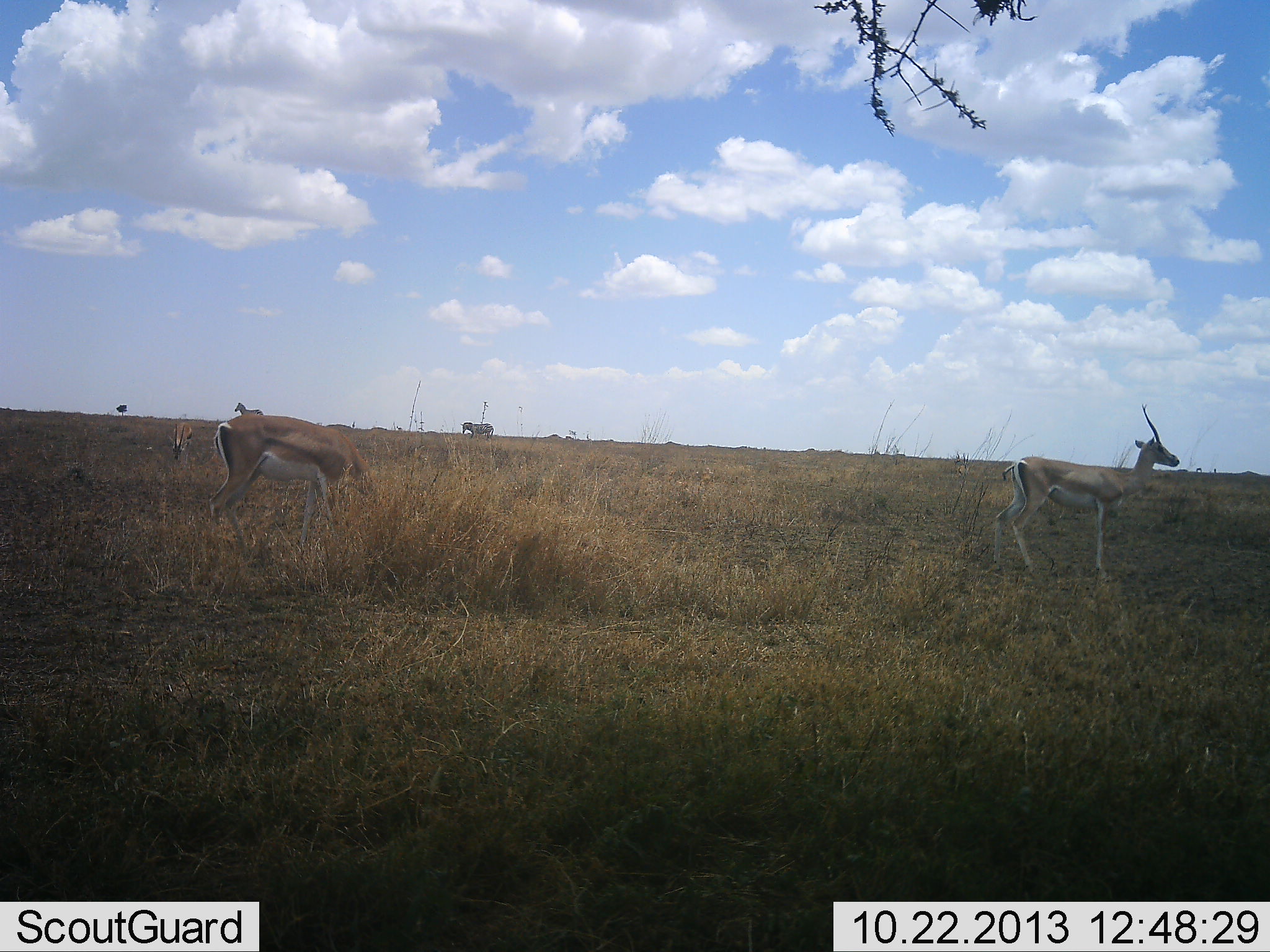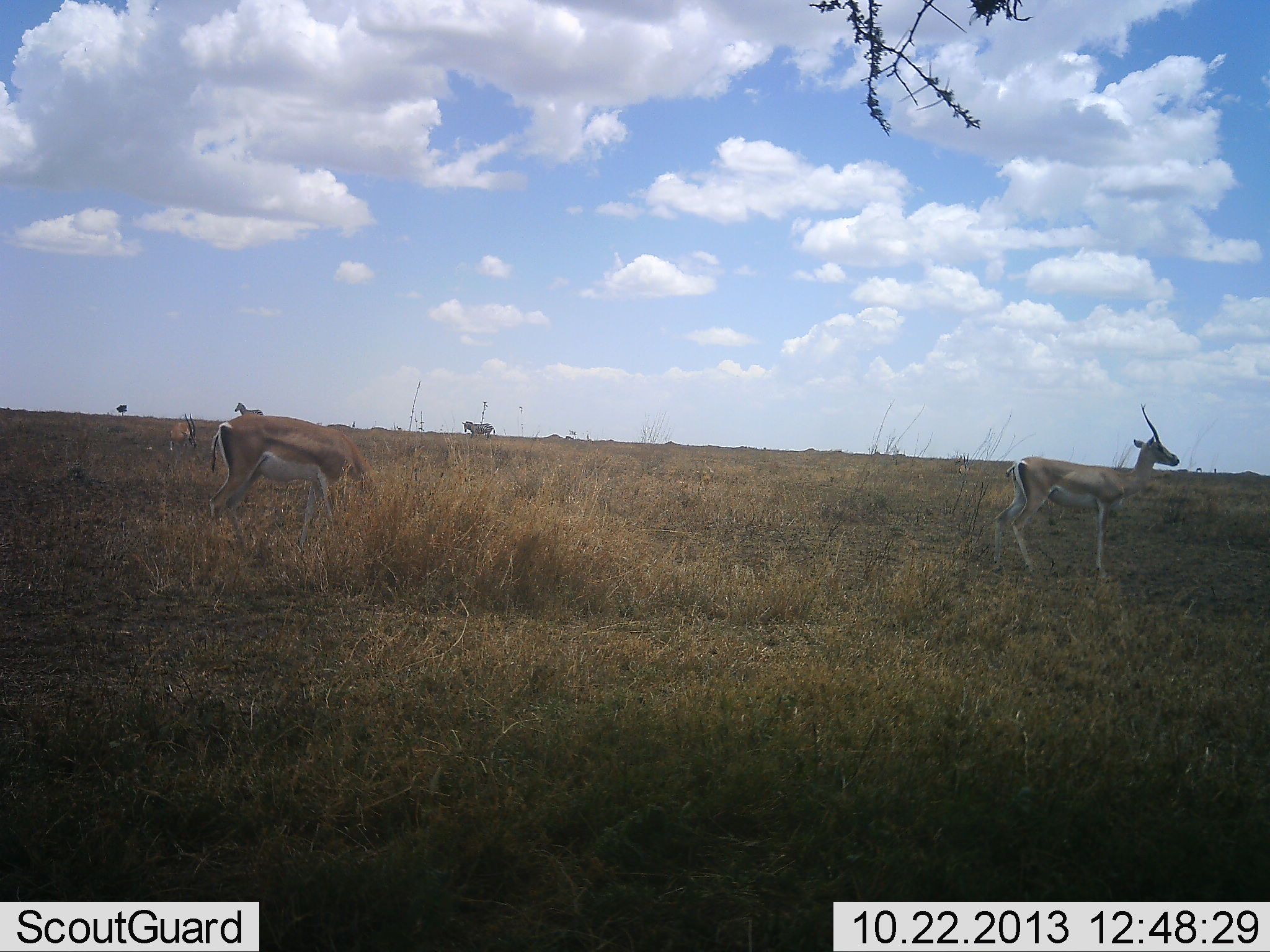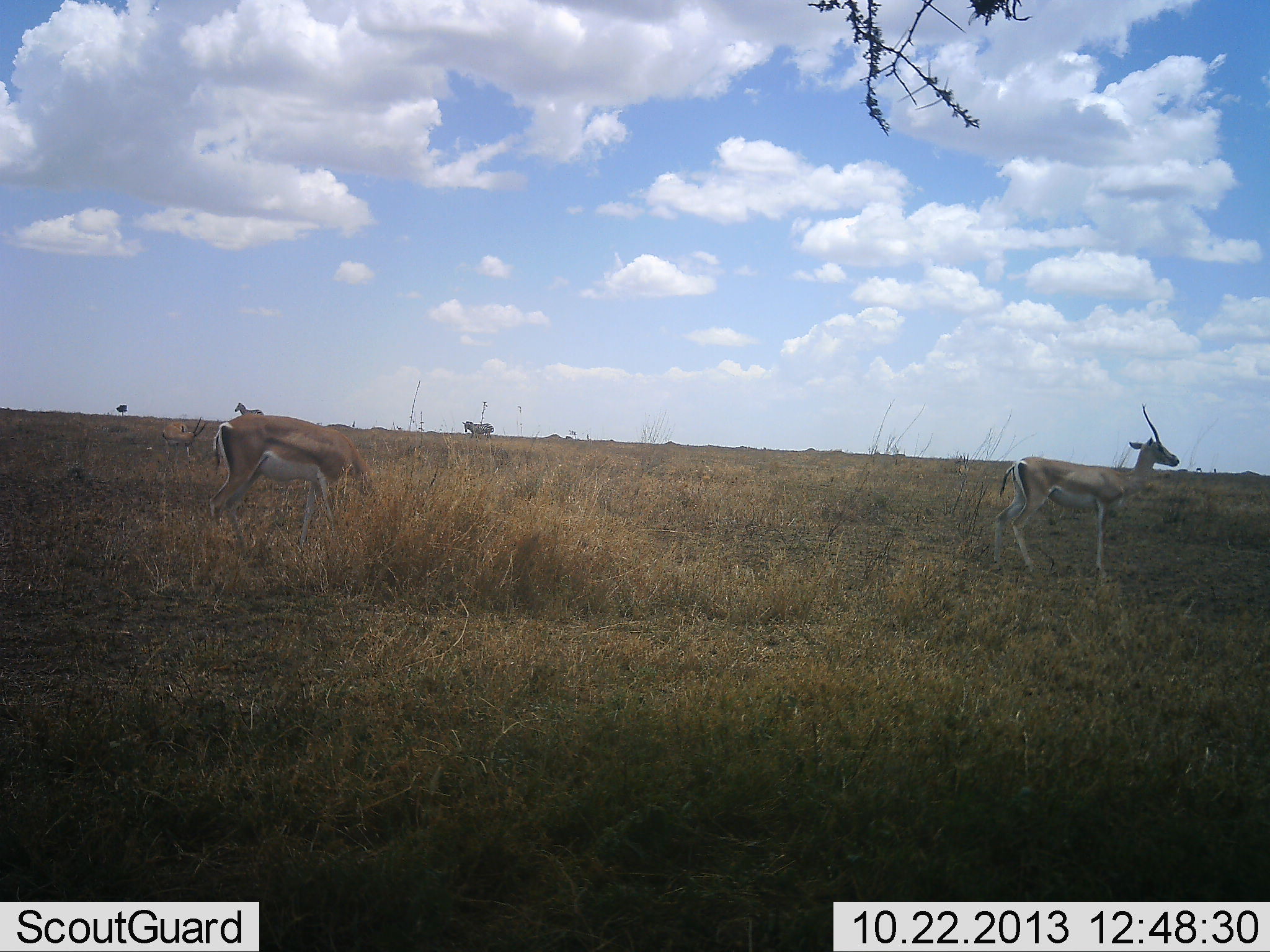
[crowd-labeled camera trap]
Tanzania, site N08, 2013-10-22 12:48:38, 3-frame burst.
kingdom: Animalia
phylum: Chordata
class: Mammalia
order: Artiodactyla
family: Bovidae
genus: Nanger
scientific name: Nanger granti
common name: grant's gazelle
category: gazellegrants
Gazellegrants (grant's gazelle) (Nanger granti), count 3. Behavior (volunteer vote fractions): standing 91%, resting 0%, moving 23%, interacting 0%. Young present (vote fraction): 5%. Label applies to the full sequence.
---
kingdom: Animalia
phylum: Chordata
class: Mammalia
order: Perissodactyla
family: Equidae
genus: Equus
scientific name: Equus quagga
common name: plains zebra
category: zebra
Zebra (plains zebra) (Equus quagga), count 2. Behavior (volunteer vote fractions): standing 85%, resting 0%, moving 15%, interacting 0%. Young present (vote fraction): 0%. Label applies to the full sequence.